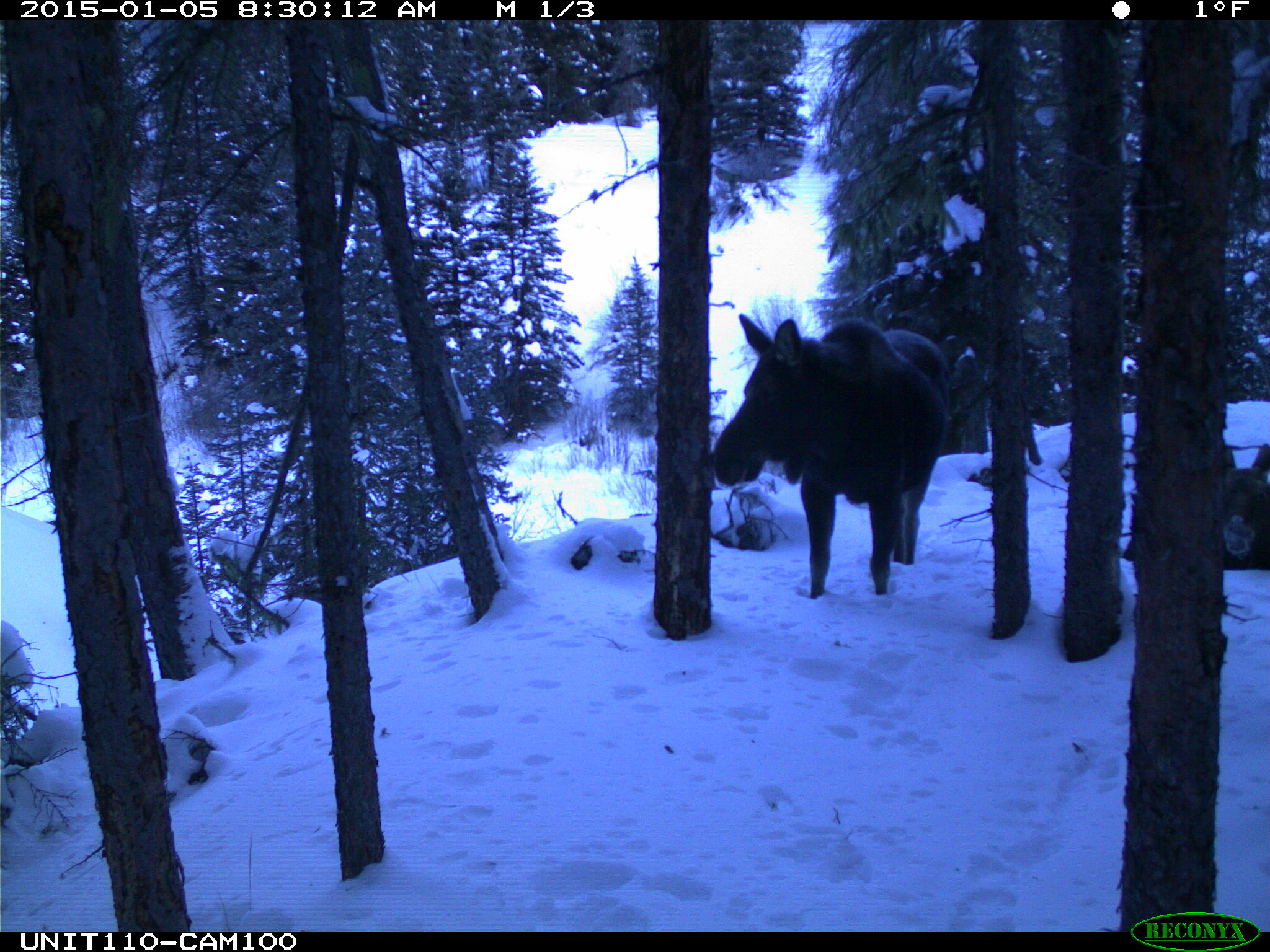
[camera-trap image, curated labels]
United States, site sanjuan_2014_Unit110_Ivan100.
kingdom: Animalia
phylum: Chordata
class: Mammalia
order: Artiodactyla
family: Cervidae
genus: Alces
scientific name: Alces alces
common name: moose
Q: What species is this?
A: Alces alces (moose).